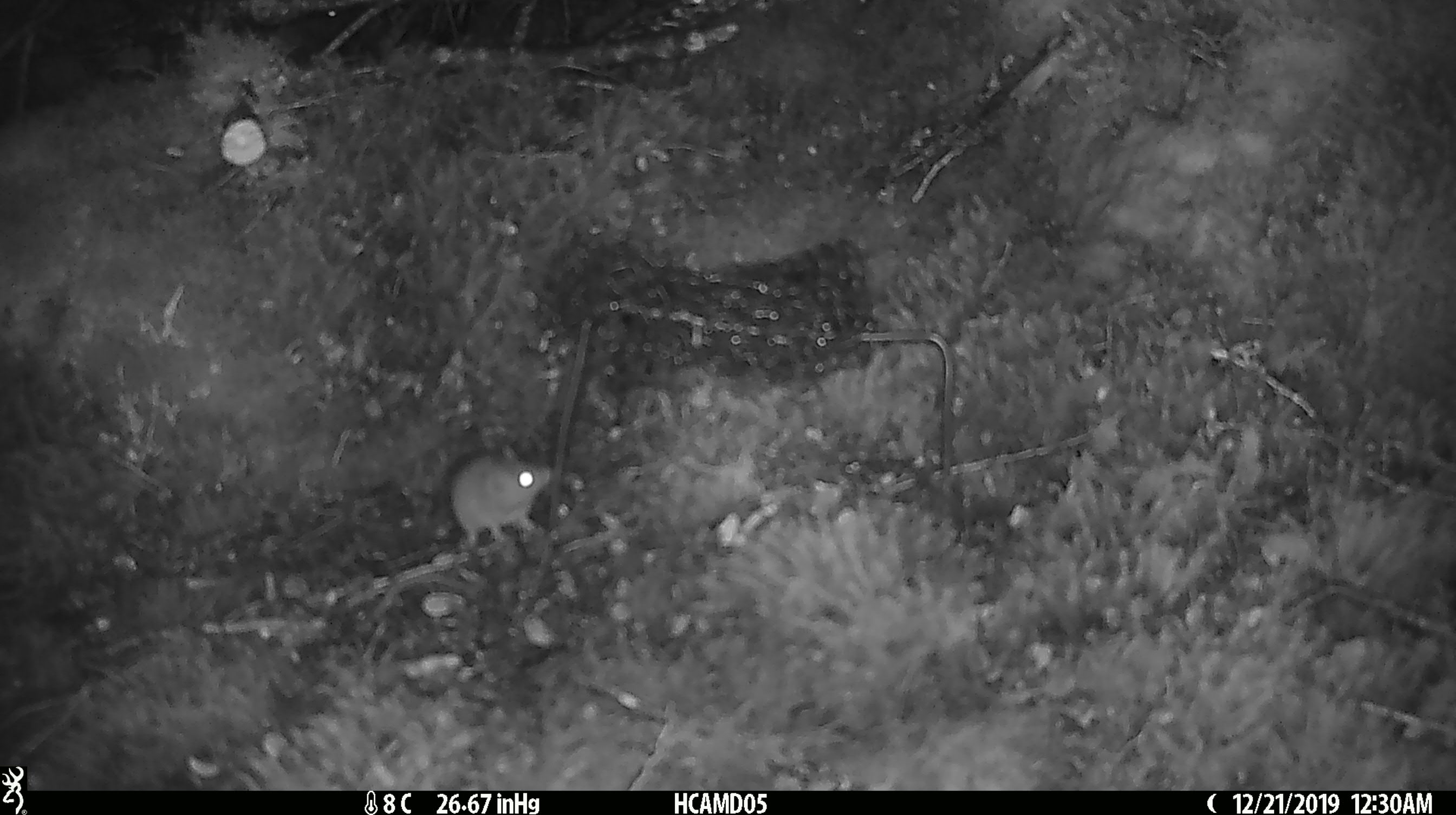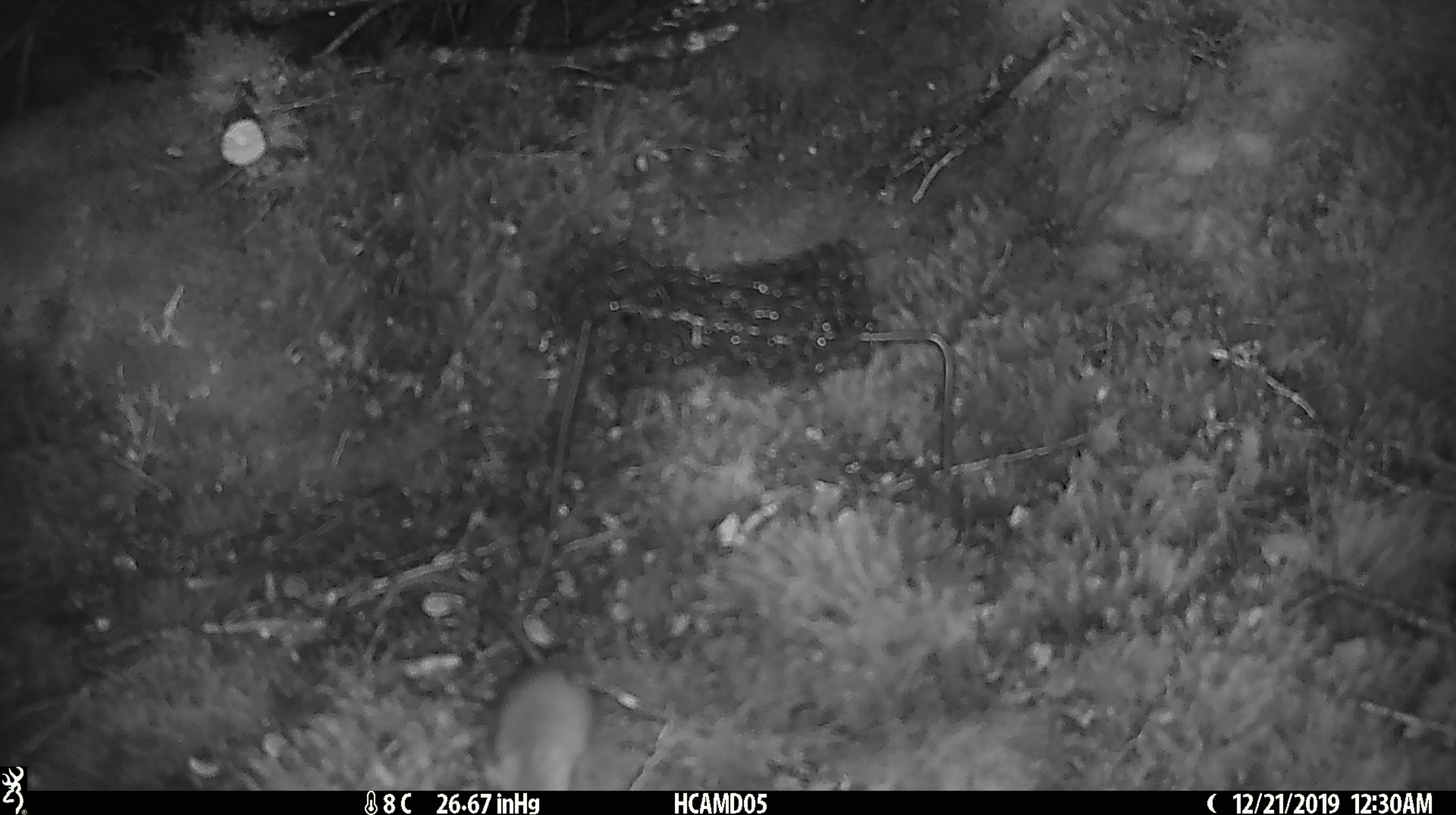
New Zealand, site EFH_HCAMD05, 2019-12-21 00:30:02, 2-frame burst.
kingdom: Animalia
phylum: Chordata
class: Mammalia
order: Rodentia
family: Muridae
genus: Mus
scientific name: Mus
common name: mouse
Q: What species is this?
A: Mouse (Mus).